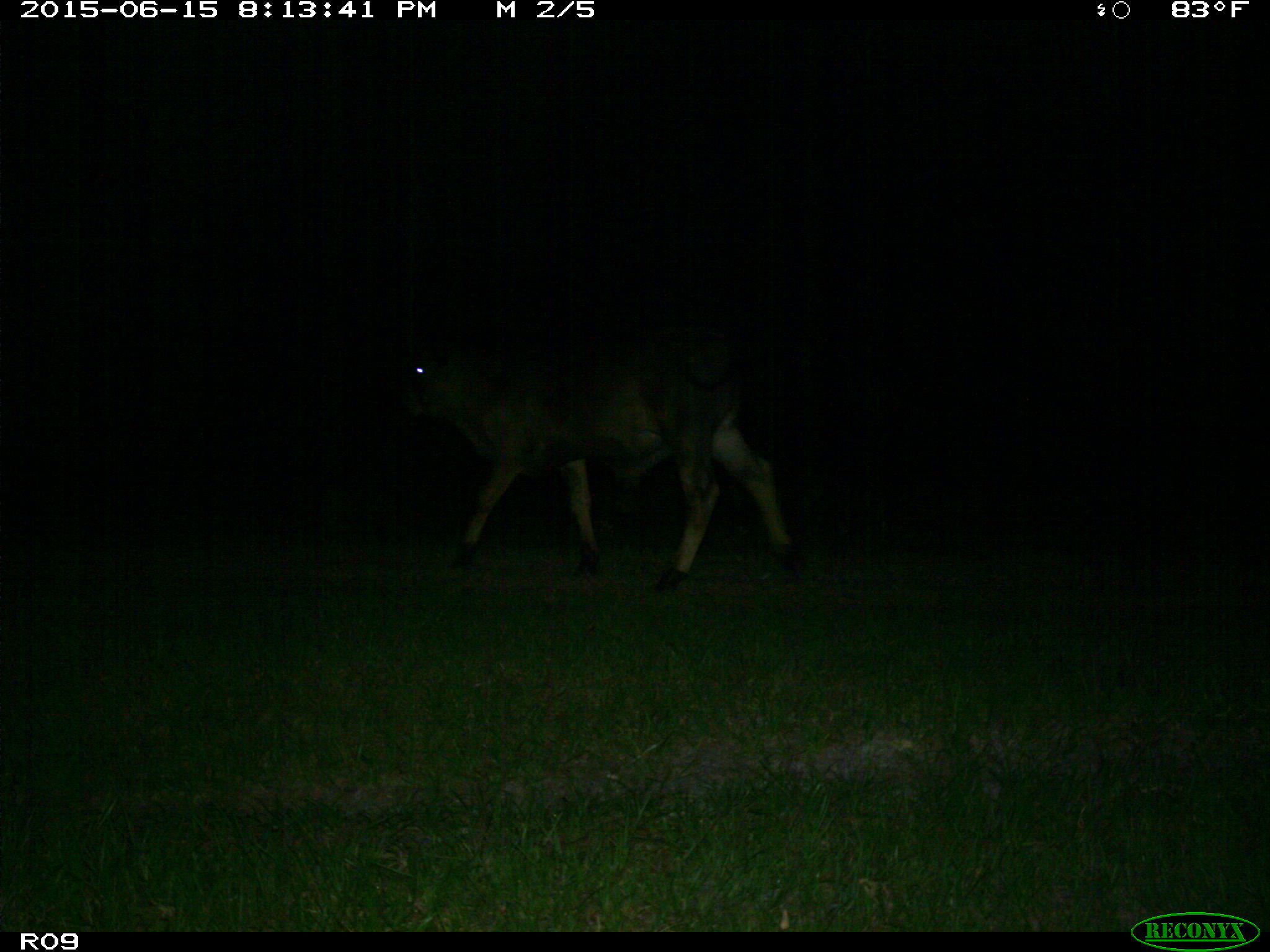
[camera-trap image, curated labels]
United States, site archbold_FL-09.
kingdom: Animalia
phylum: Chordata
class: Mammalia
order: Artiodactyla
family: Bovidae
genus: Bos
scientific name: Bos taurus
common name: domestic cow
Bos taurus (domestic cow).